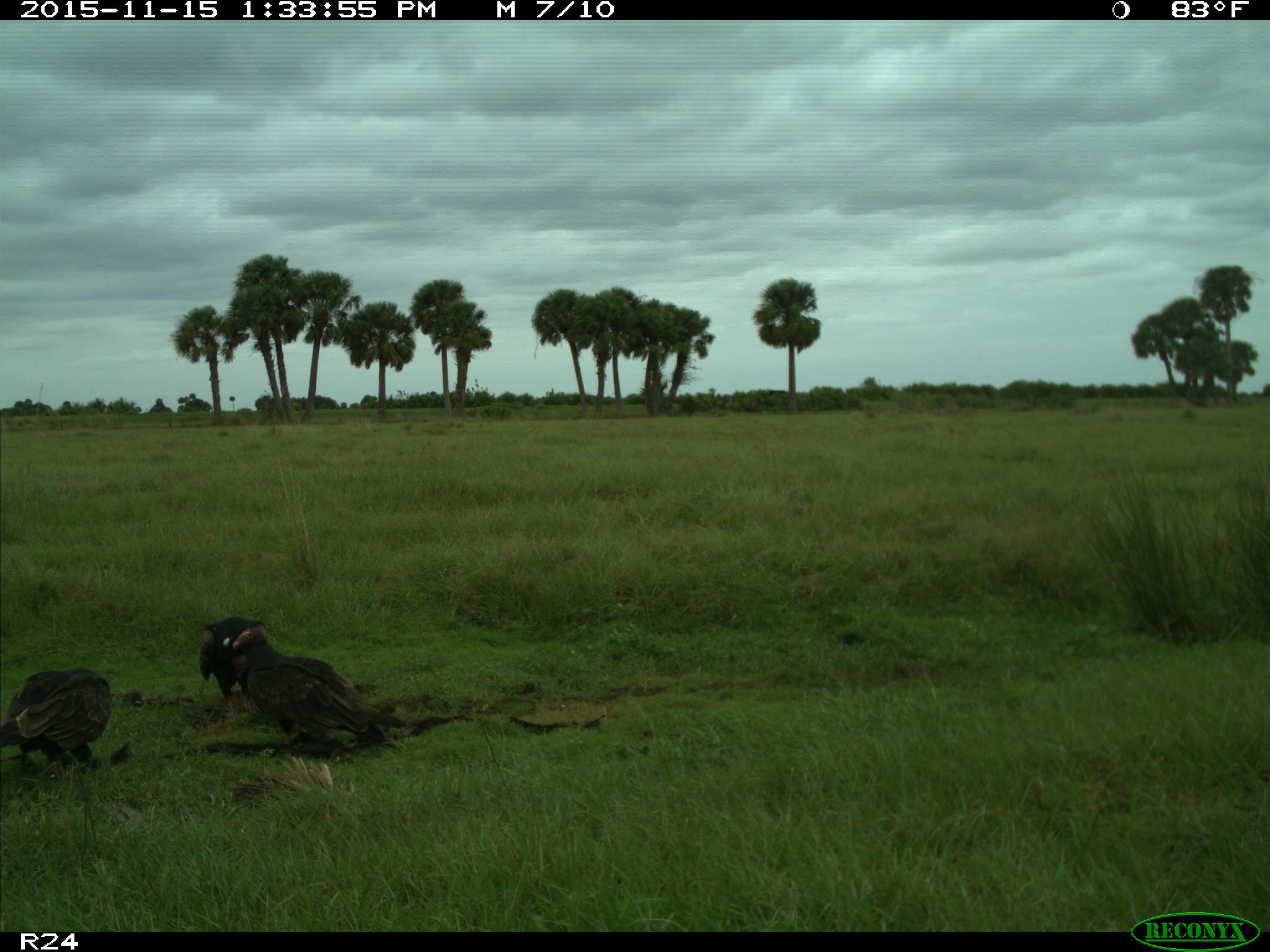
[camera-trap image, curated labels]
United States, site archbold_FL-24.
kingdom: Animalia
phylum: Chordata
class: Aves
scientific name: Aves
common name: birds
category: unidentified bird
Unidentified bird (birds) (Aves).